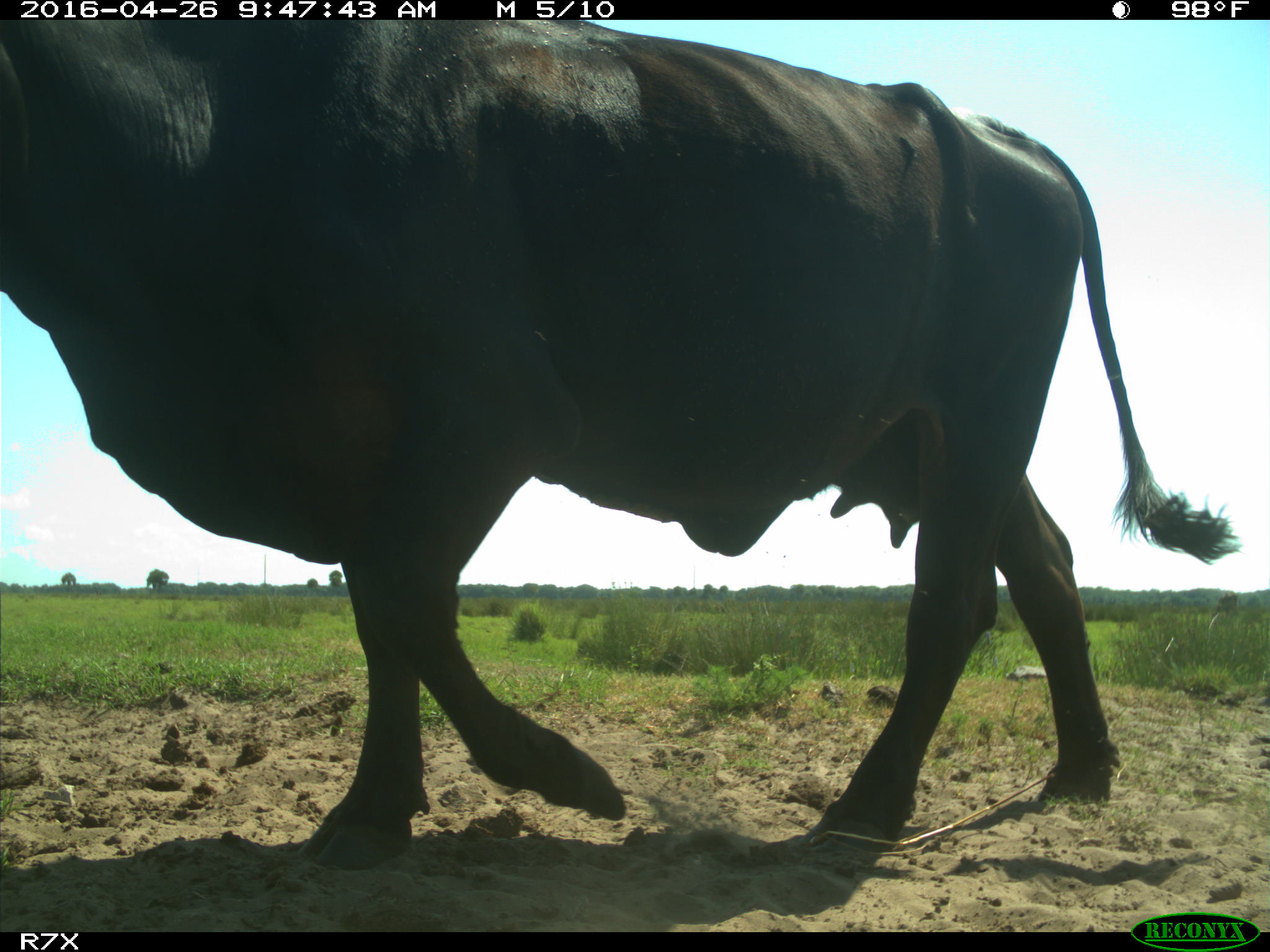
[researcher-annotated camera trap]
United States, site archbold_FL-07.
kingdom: Animalia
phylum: Chordata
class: Mammalia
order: Artiodactyla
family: Bovidae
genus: Bos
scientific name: Bos taurus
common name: domestic cow